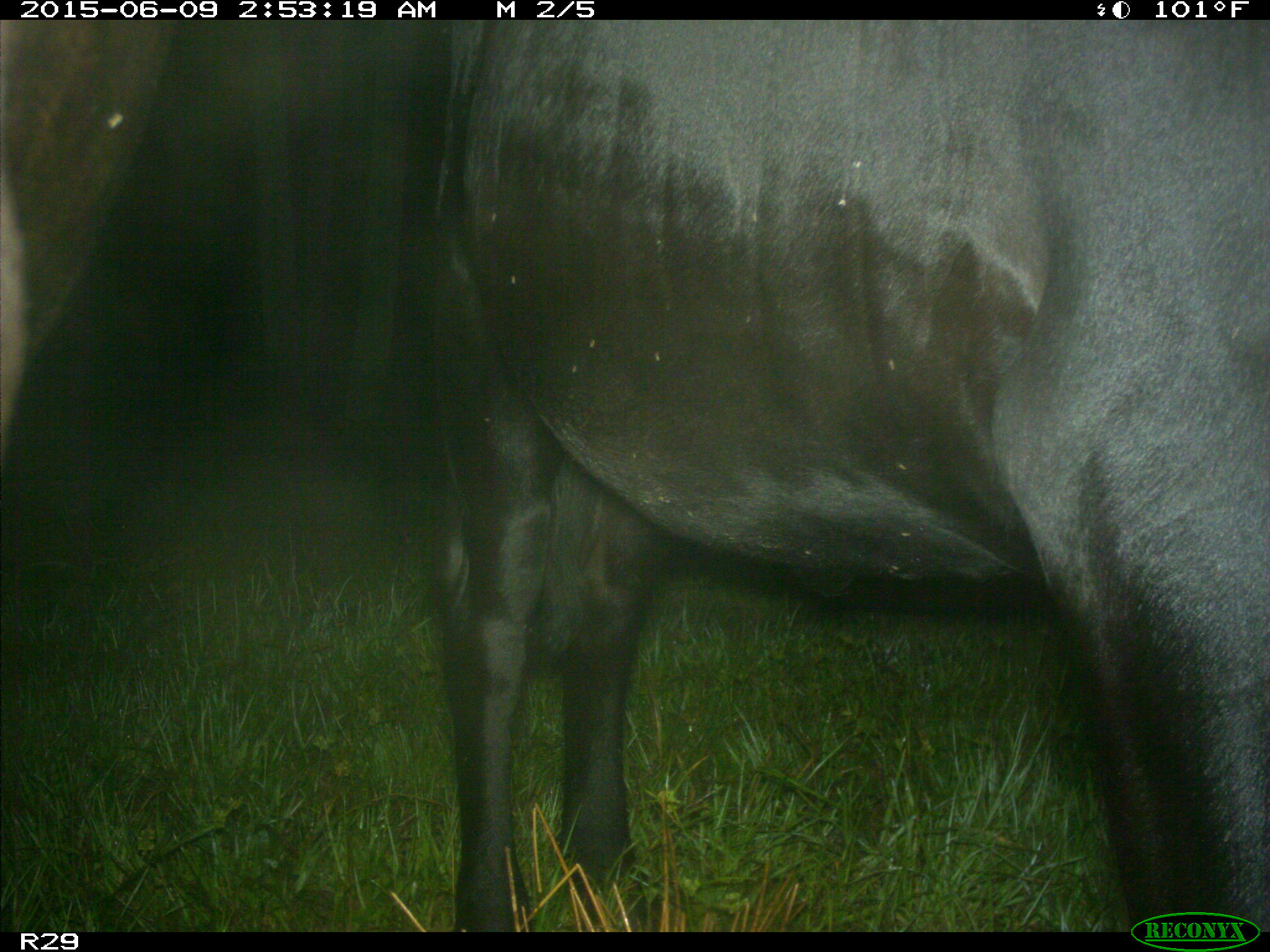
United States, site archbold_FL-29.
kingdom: Animalia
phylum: Chordata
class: Mammalia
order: Artiodactyla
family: Bovidae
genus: Bos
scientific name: Bos taurus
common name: domestic cow